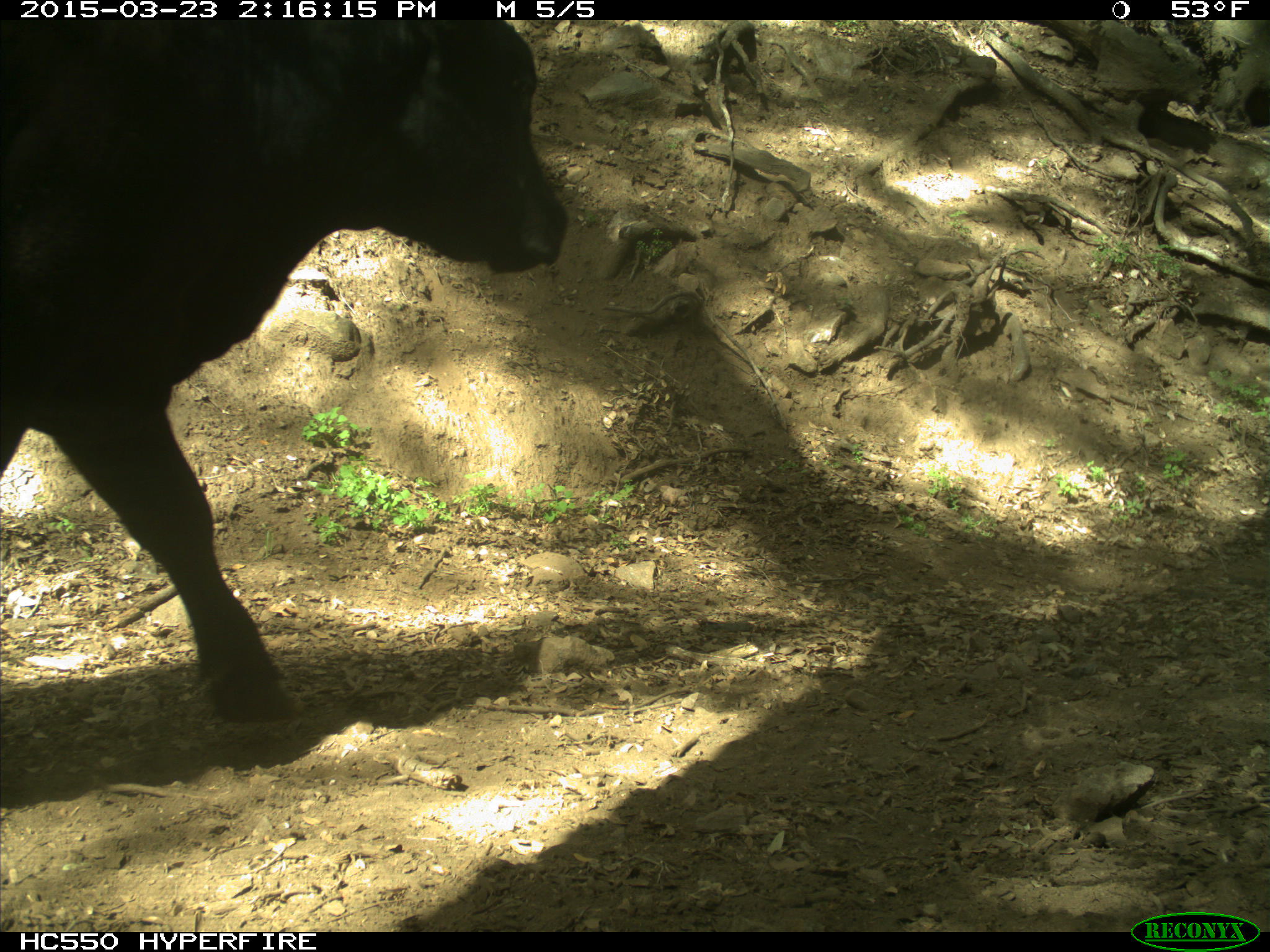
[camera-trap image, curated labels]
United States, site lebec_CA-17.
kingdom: Animalia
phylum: Chordata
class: Mammalia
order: Artiodactyla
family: Bovidae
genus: Bos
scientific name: Bos taurus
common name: domestic cow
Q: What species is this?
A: Bos taurus (domestic cow).